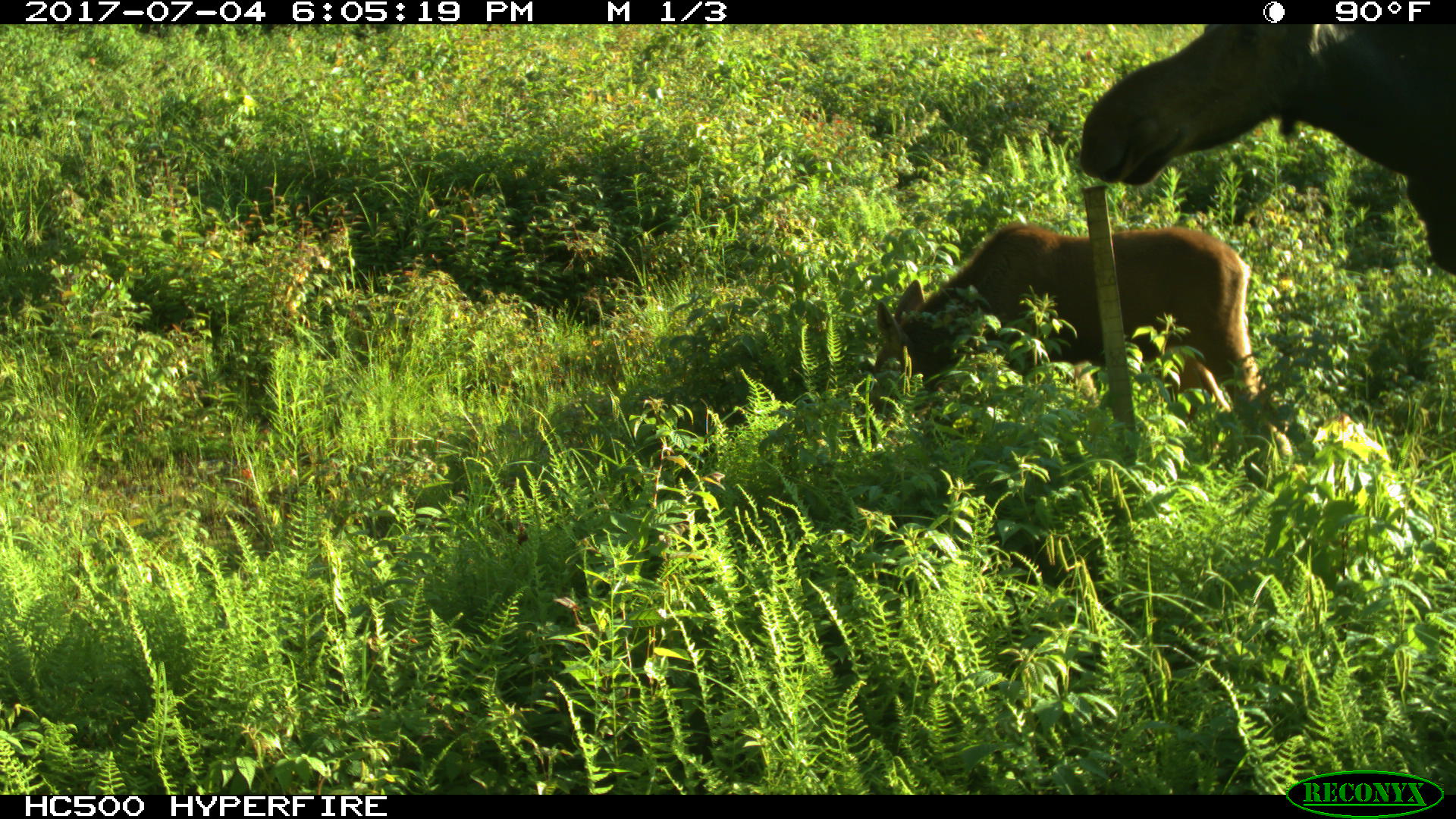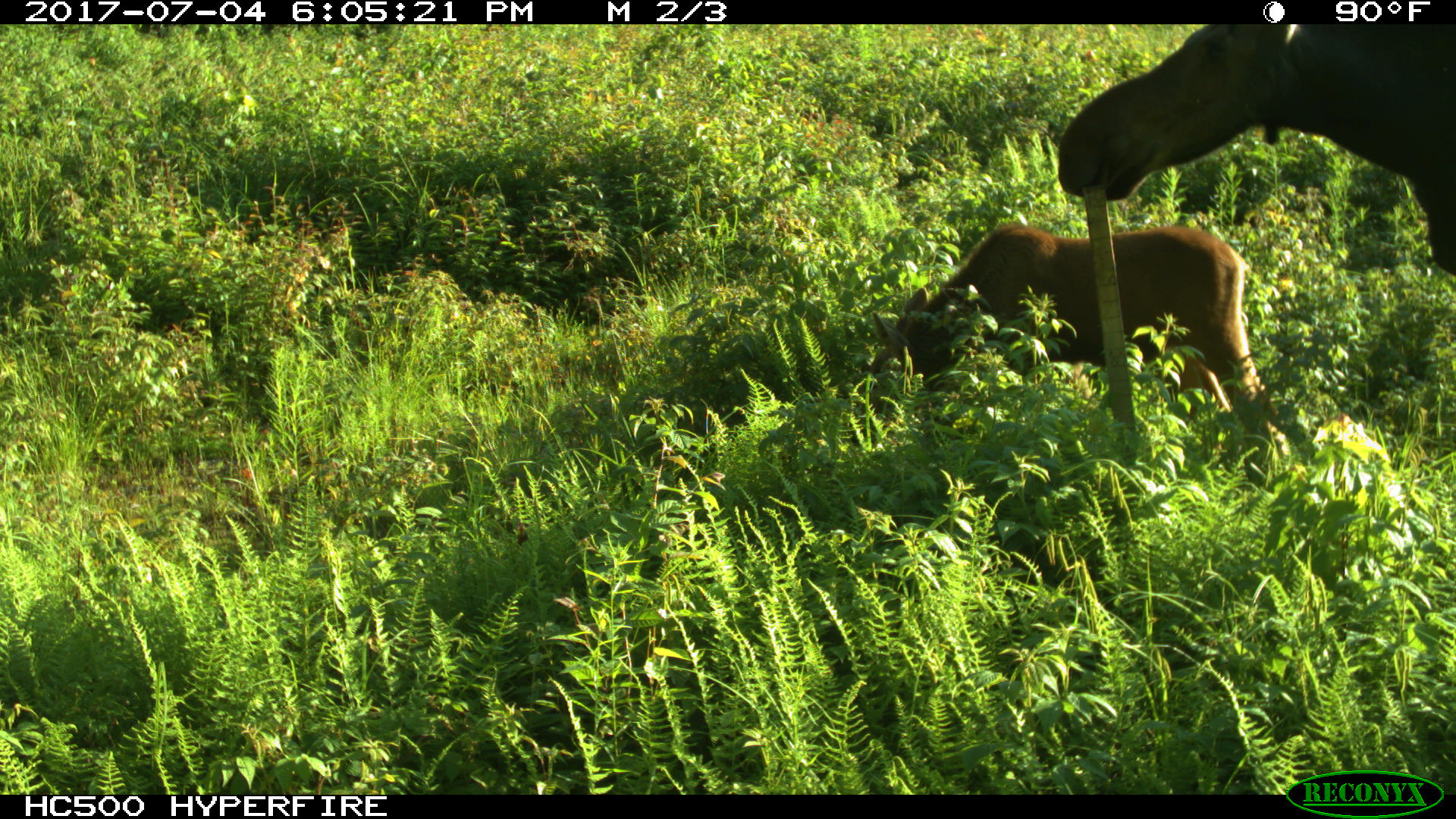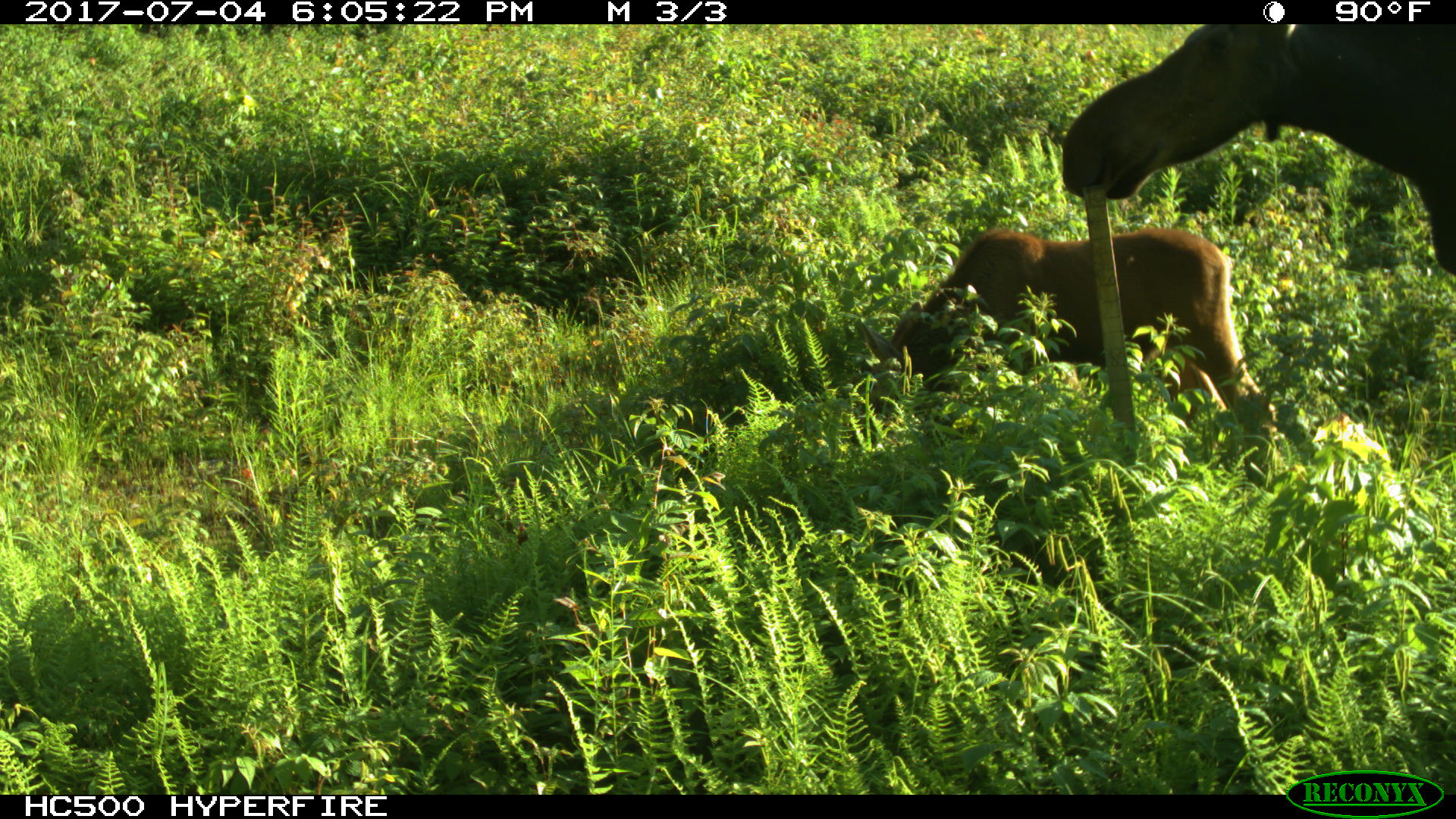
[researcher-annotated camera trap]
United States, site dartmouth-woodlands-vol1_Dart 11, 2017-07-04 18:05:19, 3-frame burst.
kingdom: Animalia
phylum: Chordata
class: Mammalia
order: Artiodactyla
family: Cervidae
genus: Alces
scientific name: Alces alces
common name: moose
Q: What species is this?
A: Moose (Alces alces).